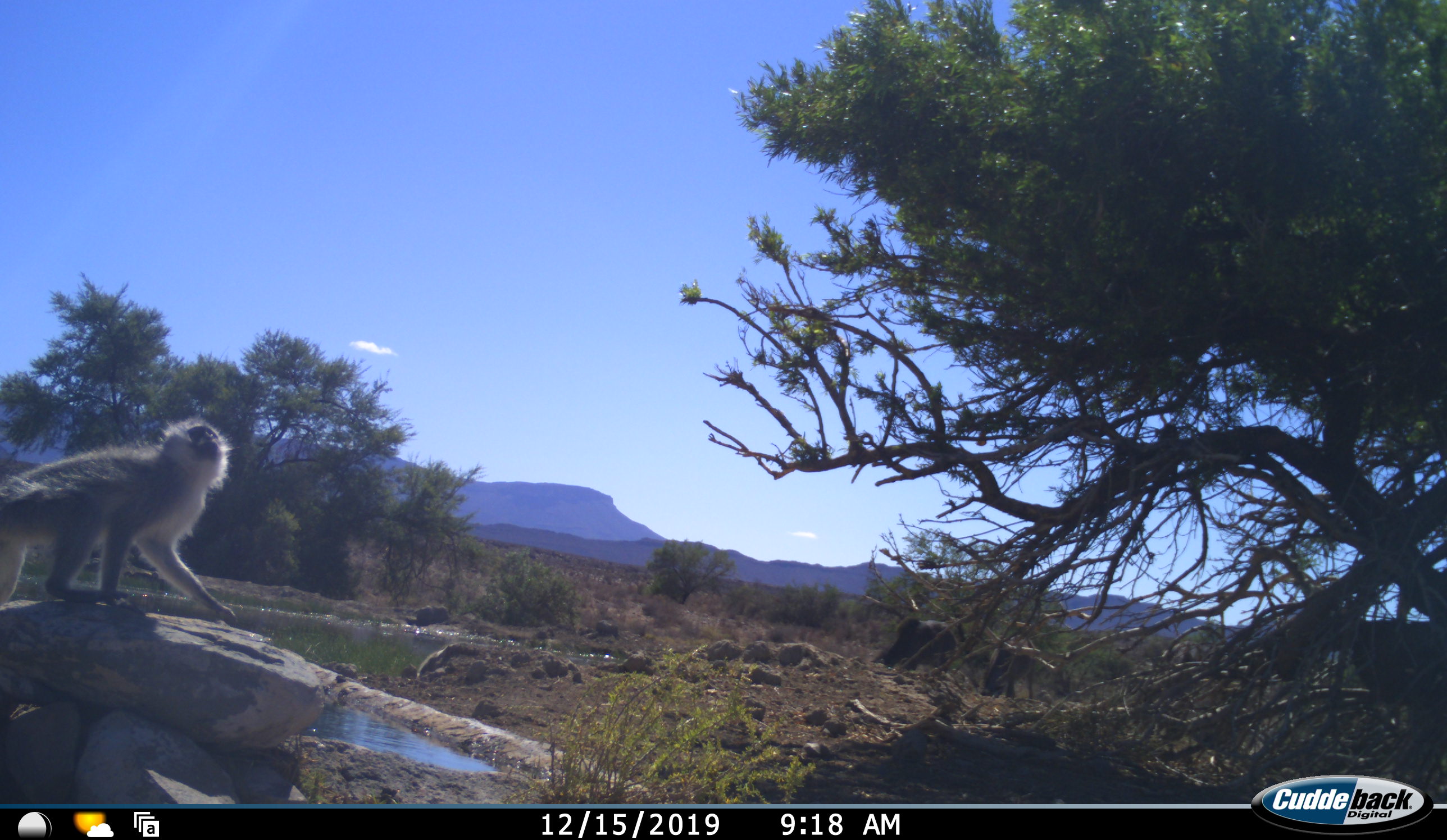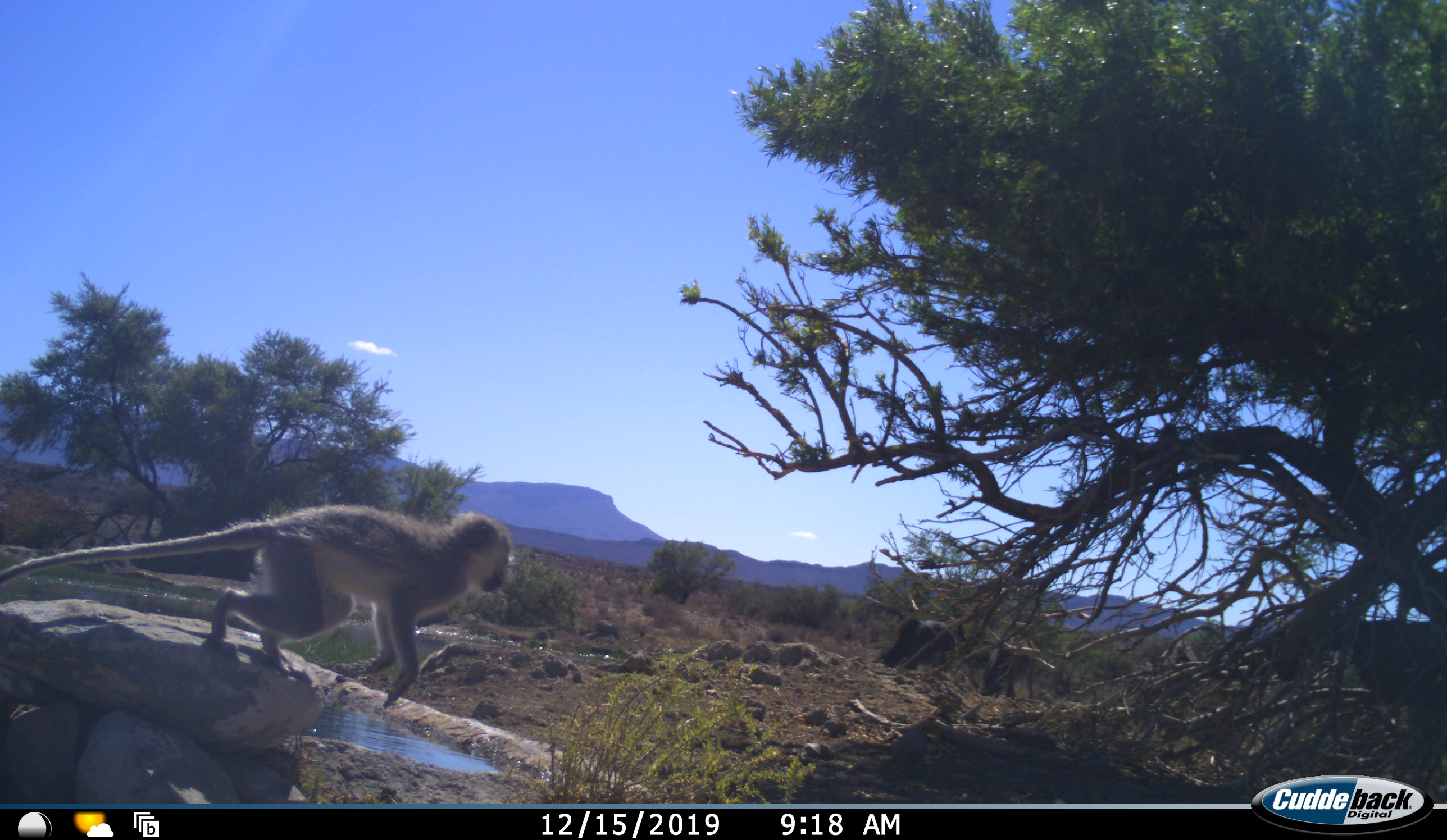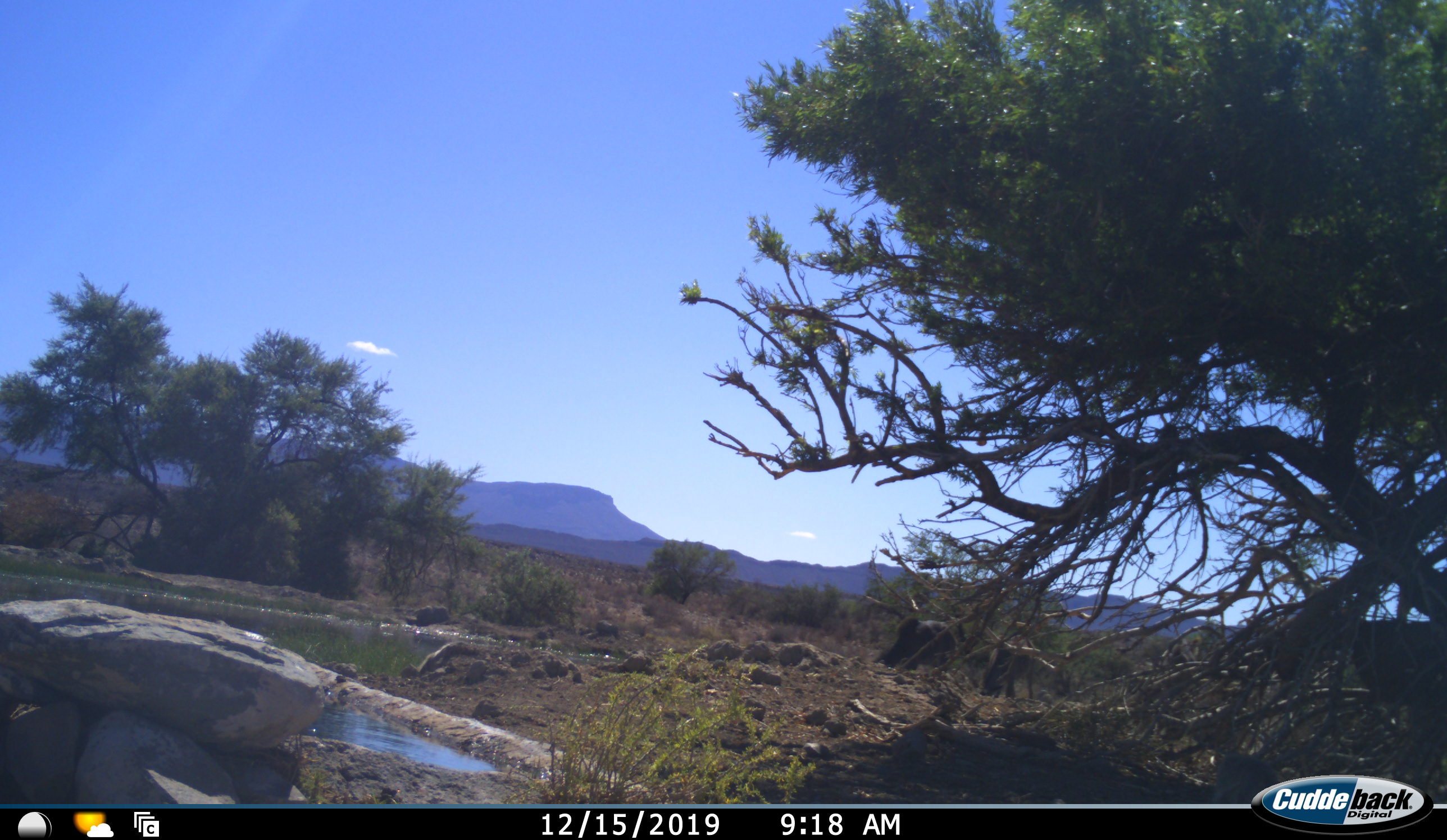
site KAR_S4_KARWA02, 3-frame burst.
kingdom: Animalia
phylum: Chordata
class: Mammalia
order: Primates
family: Cercopithecidae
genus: Chlorocebus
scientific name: Chlorocebus pygerythrus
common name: vervet monkey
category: monkeyvervet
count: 1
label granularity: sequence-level